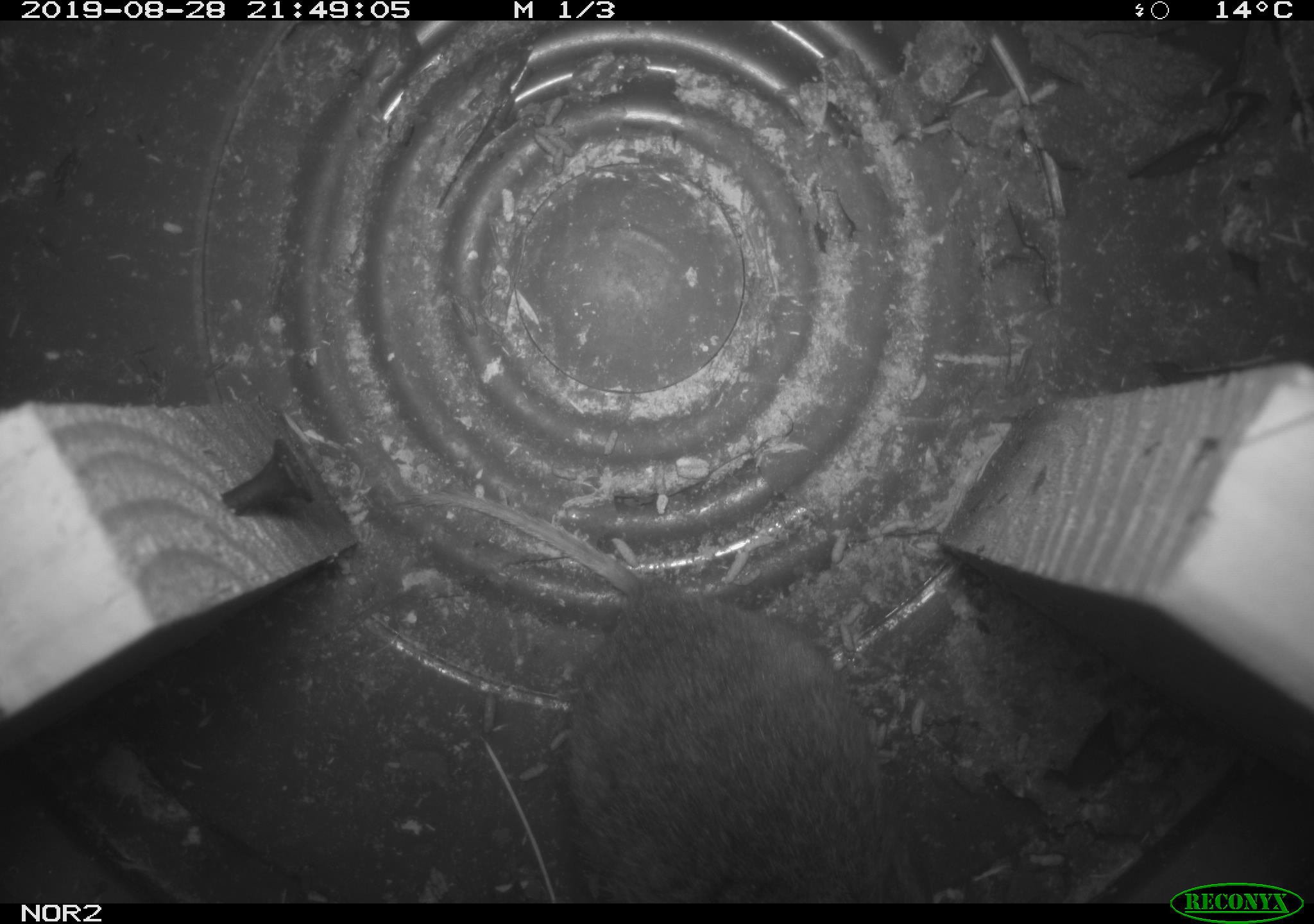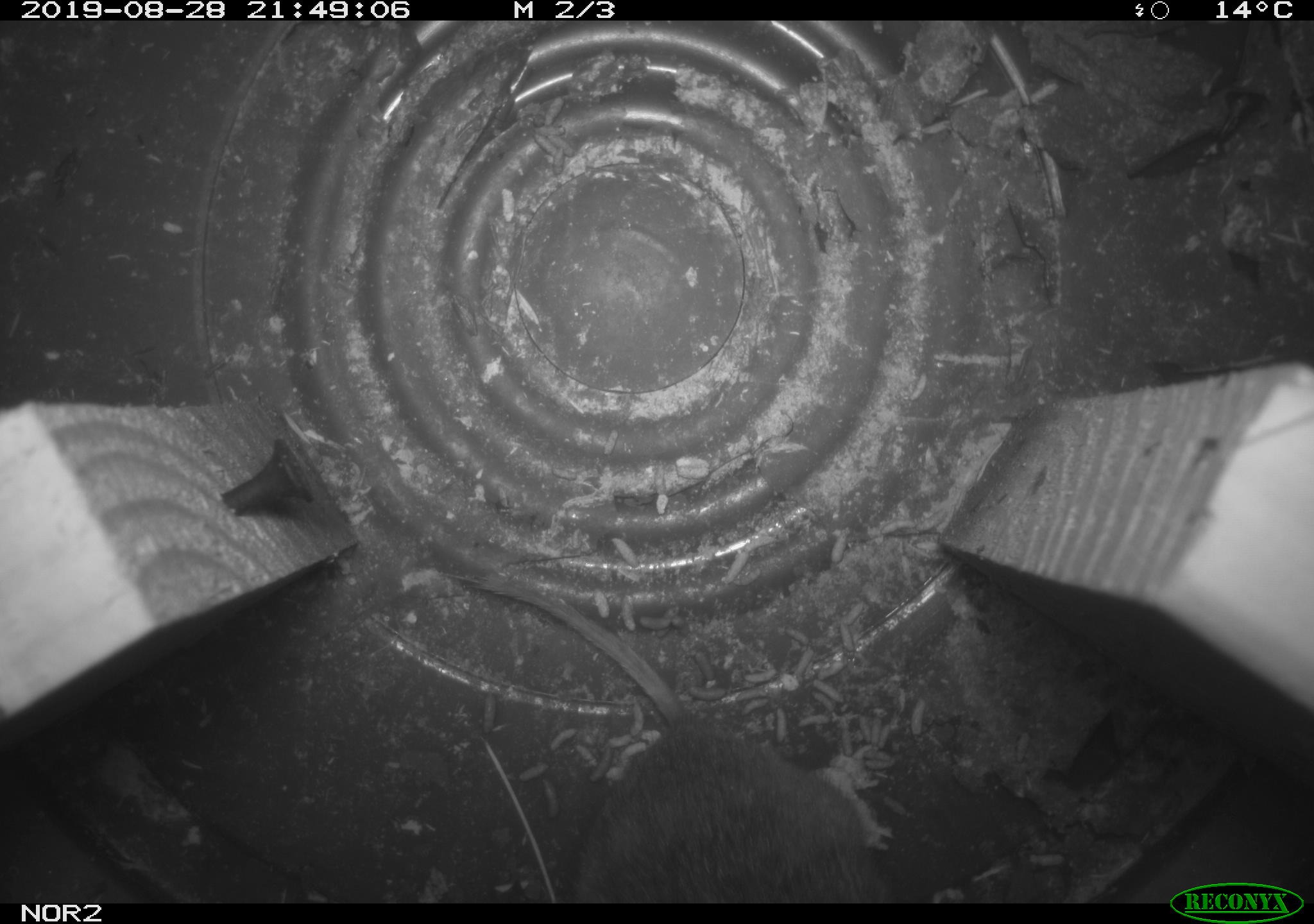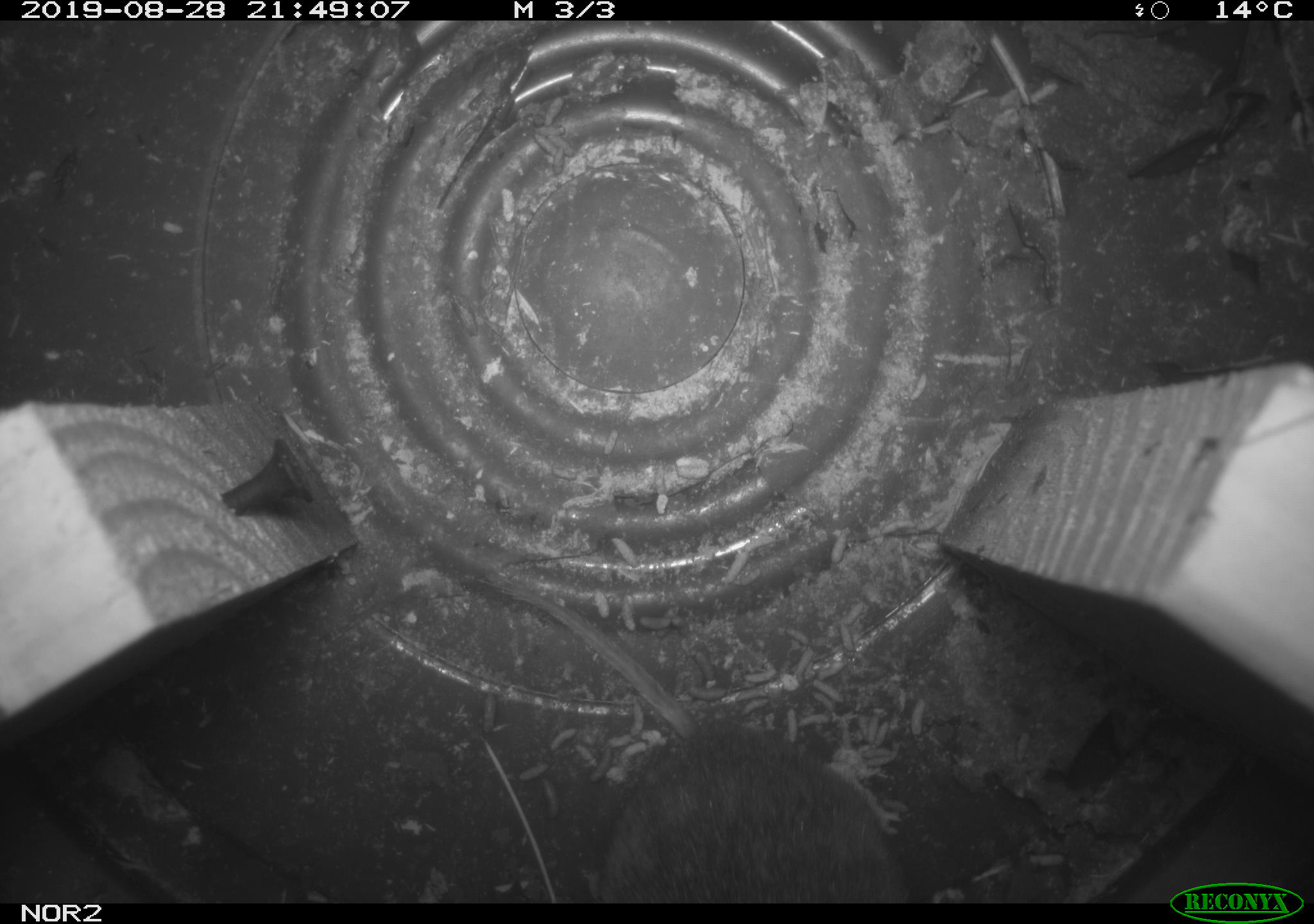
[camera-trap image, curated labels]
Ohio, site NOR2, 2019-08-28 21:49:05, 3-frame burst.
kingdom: Animalia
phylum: Chordata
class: Mammalia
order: Rodentia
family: Cricetidae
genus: Microtus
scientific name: Microtus pennsylvanicus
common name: meadow vole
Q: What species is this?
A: Meadow vole (Microtus pennsylvanicus).